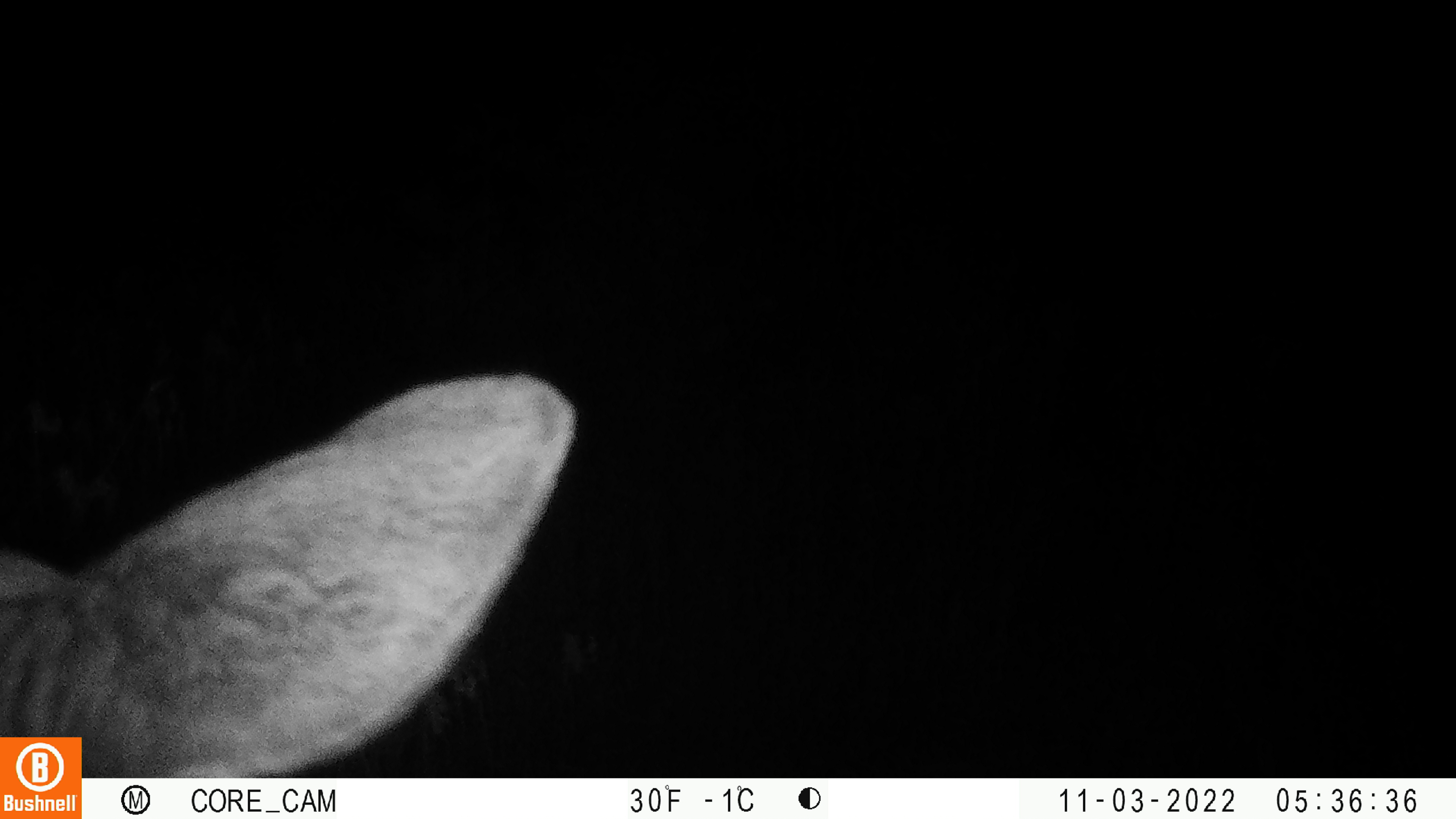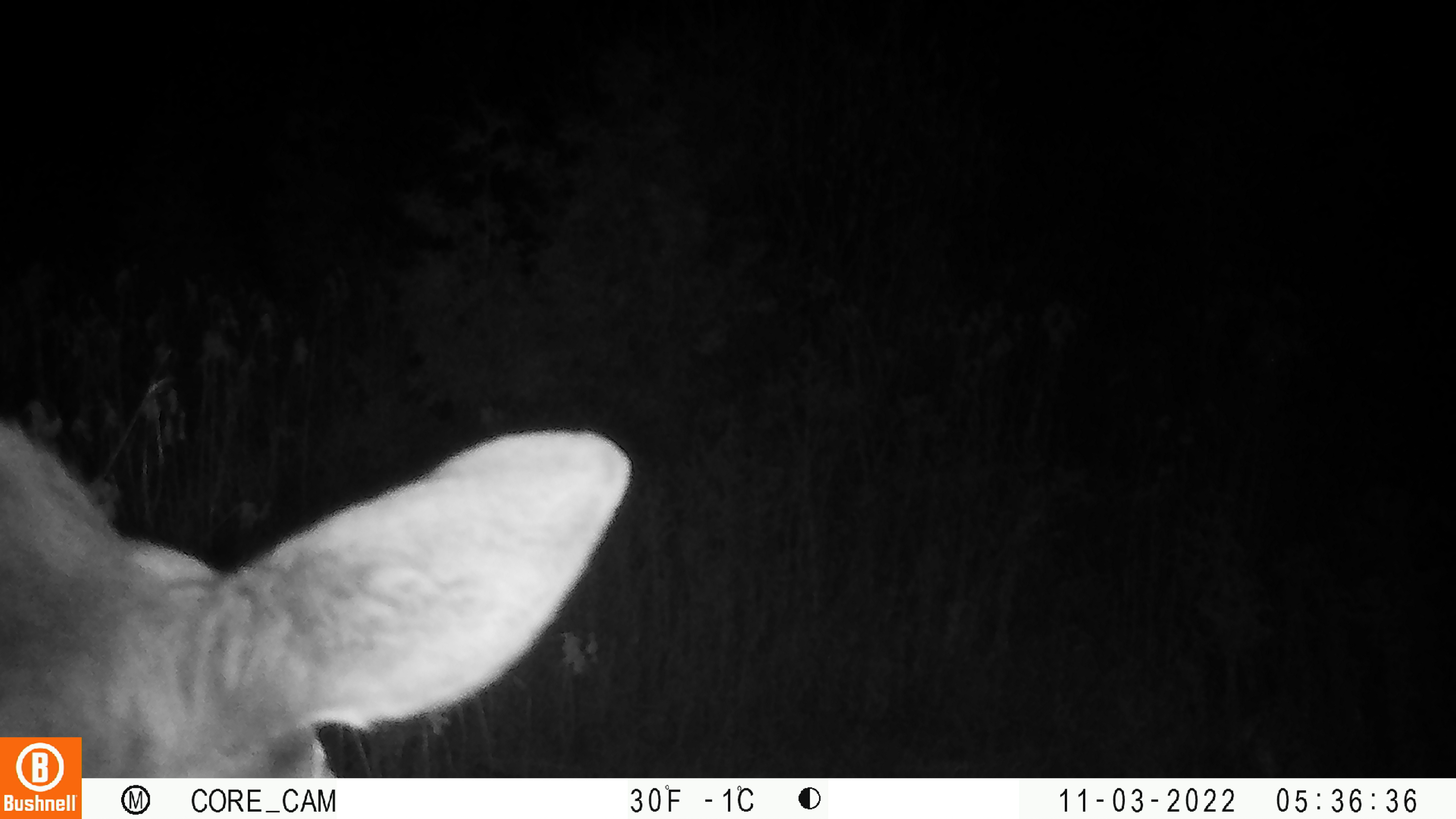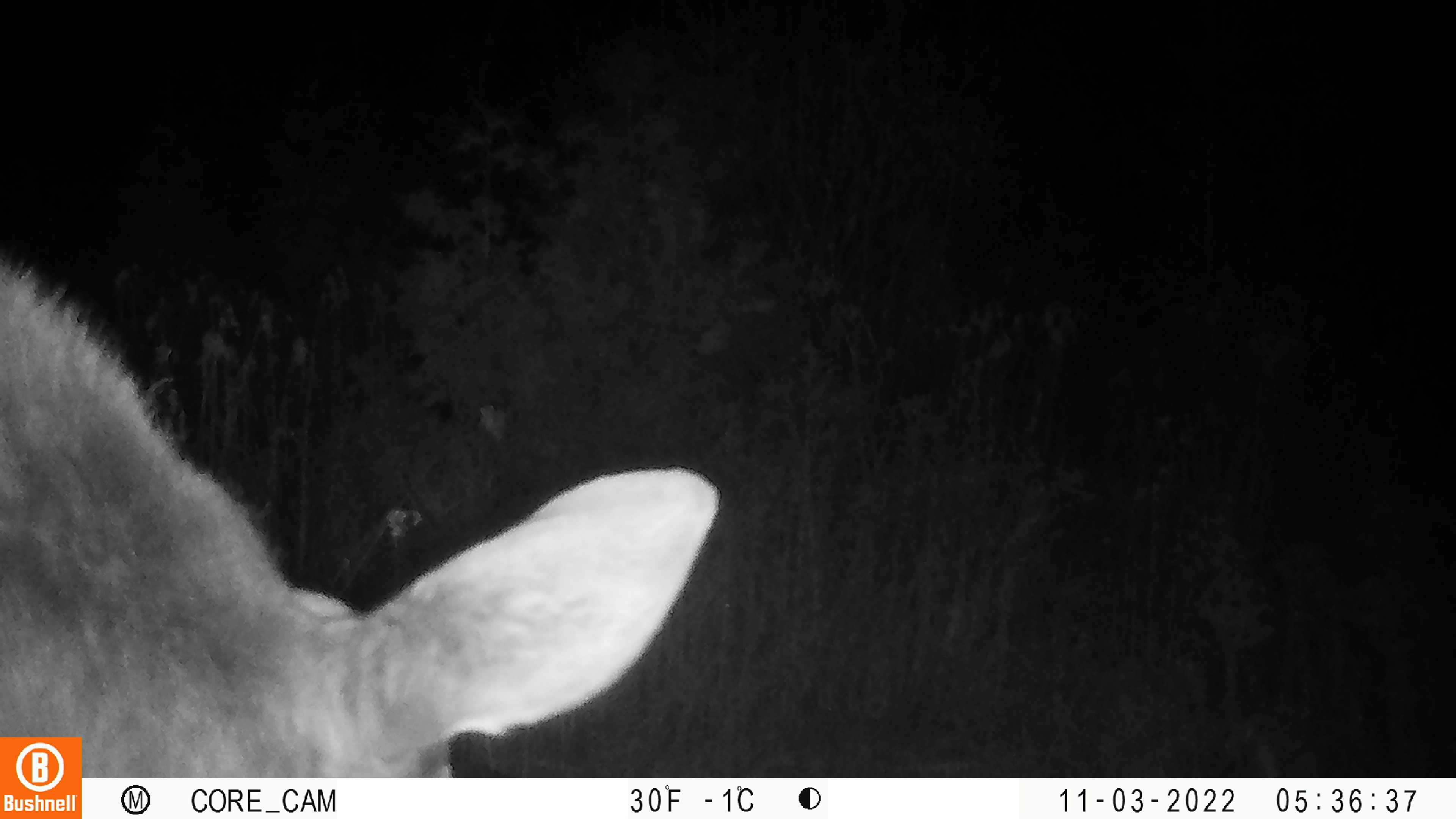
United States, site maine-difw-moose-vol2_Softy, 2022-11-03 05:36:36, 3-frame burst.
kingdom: Animalia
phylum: Chordata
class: Mammalia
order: Artiodactyla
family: Cervidae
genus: Alces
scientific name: Alces alces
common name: moose